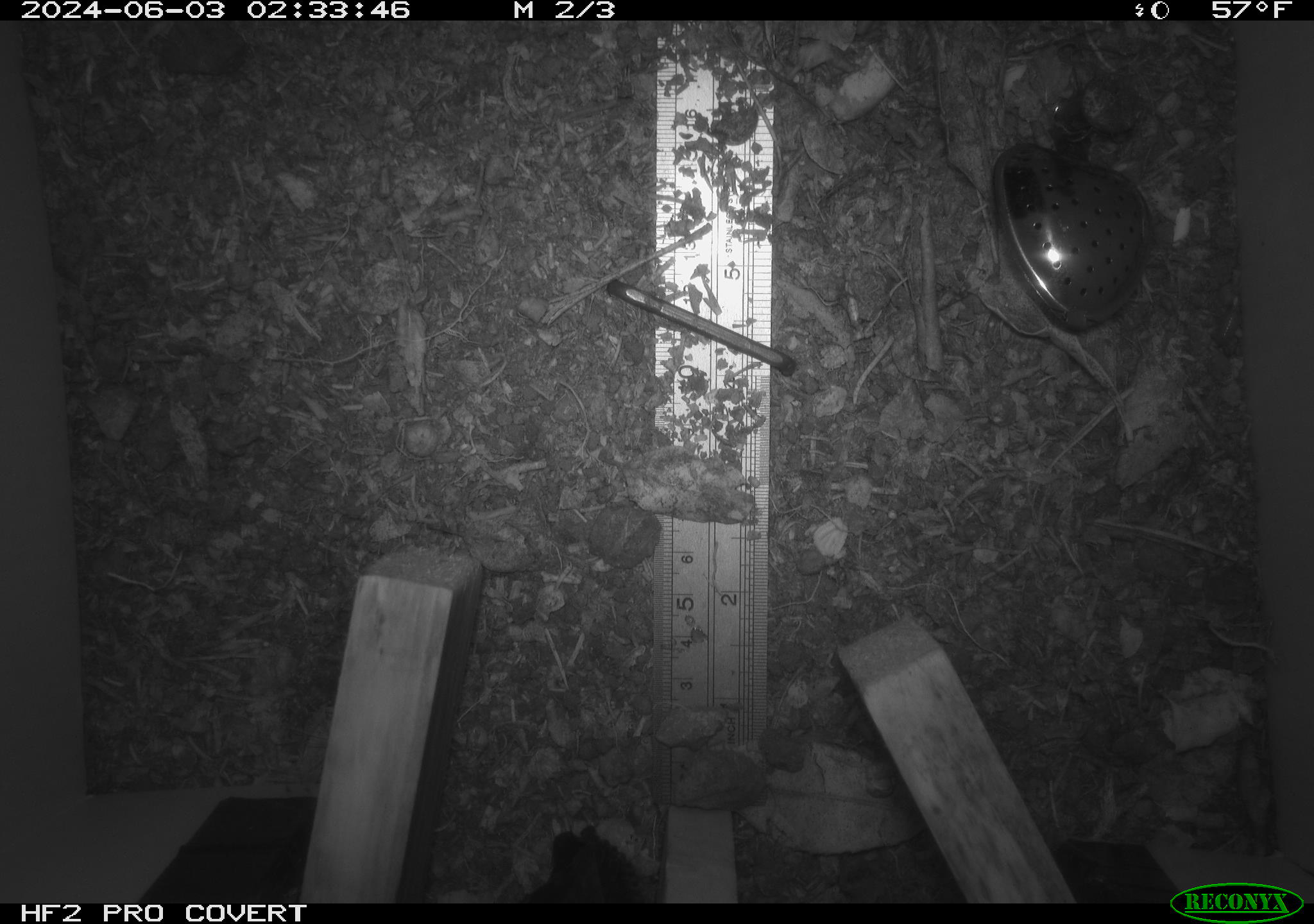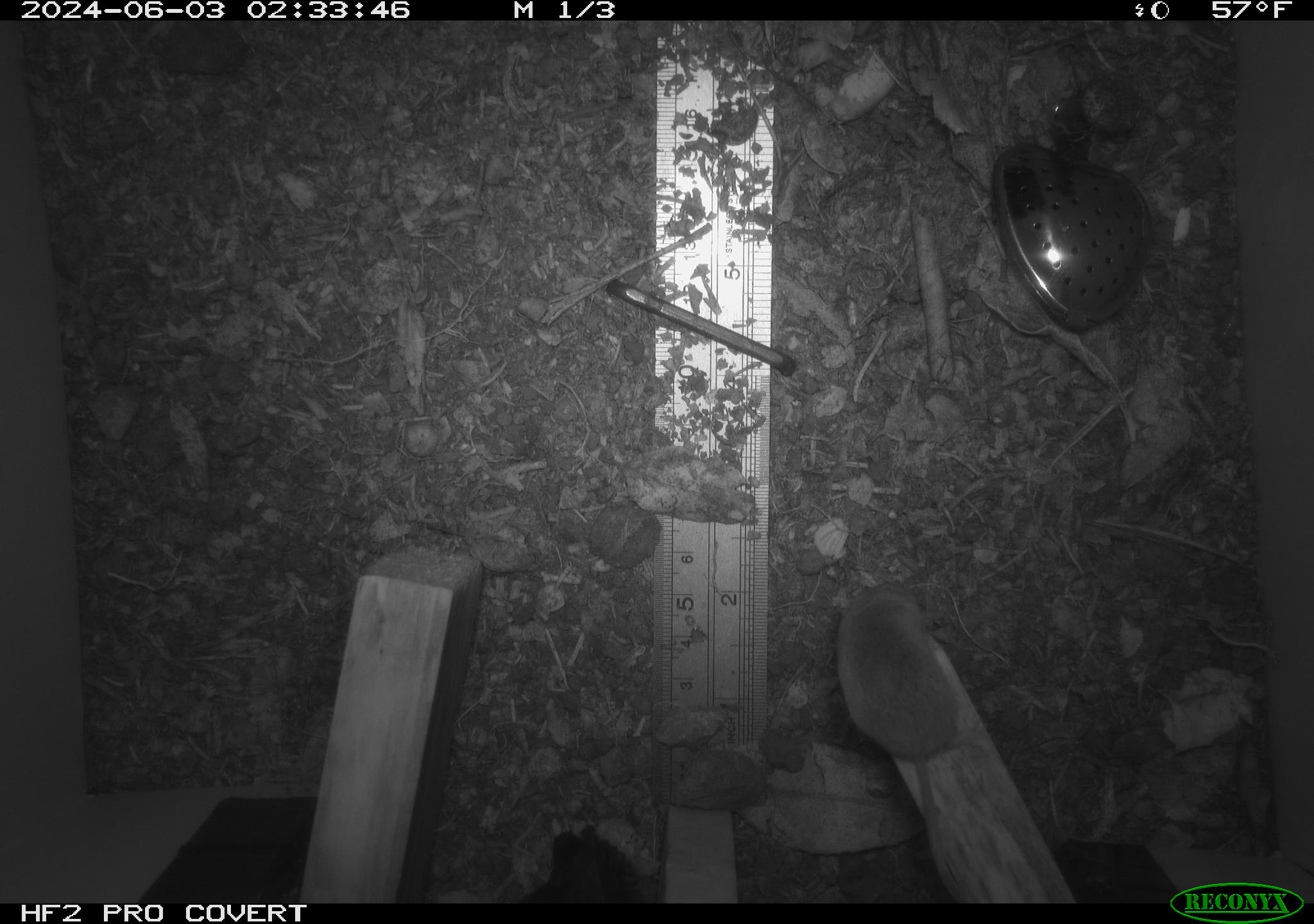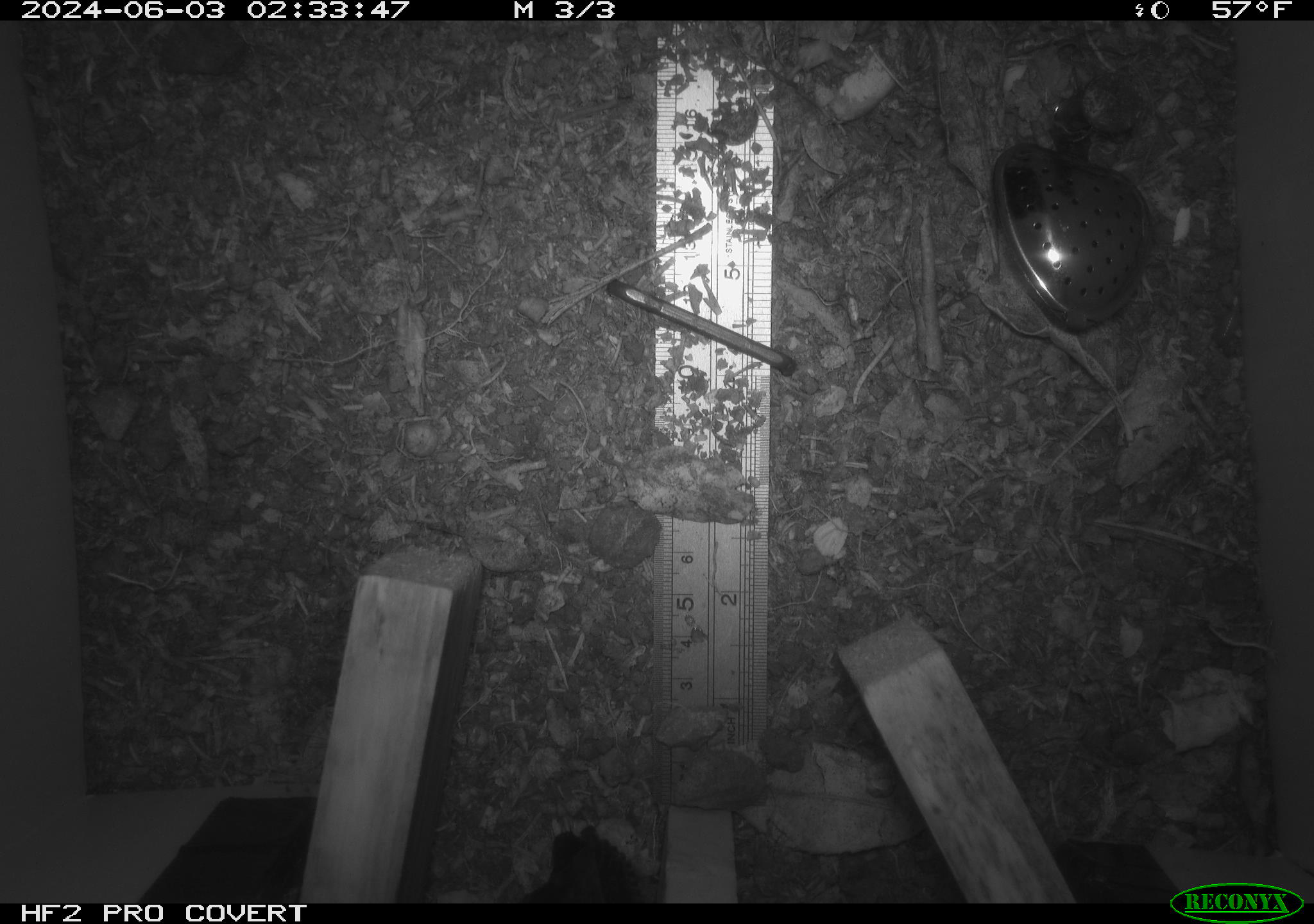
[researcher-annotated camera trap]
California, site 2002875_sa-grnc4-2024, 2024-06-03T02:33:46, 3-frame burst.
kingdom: Animalia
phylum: Chordata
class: Mammalia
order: Rodentia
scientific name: Rodentia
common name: rodent